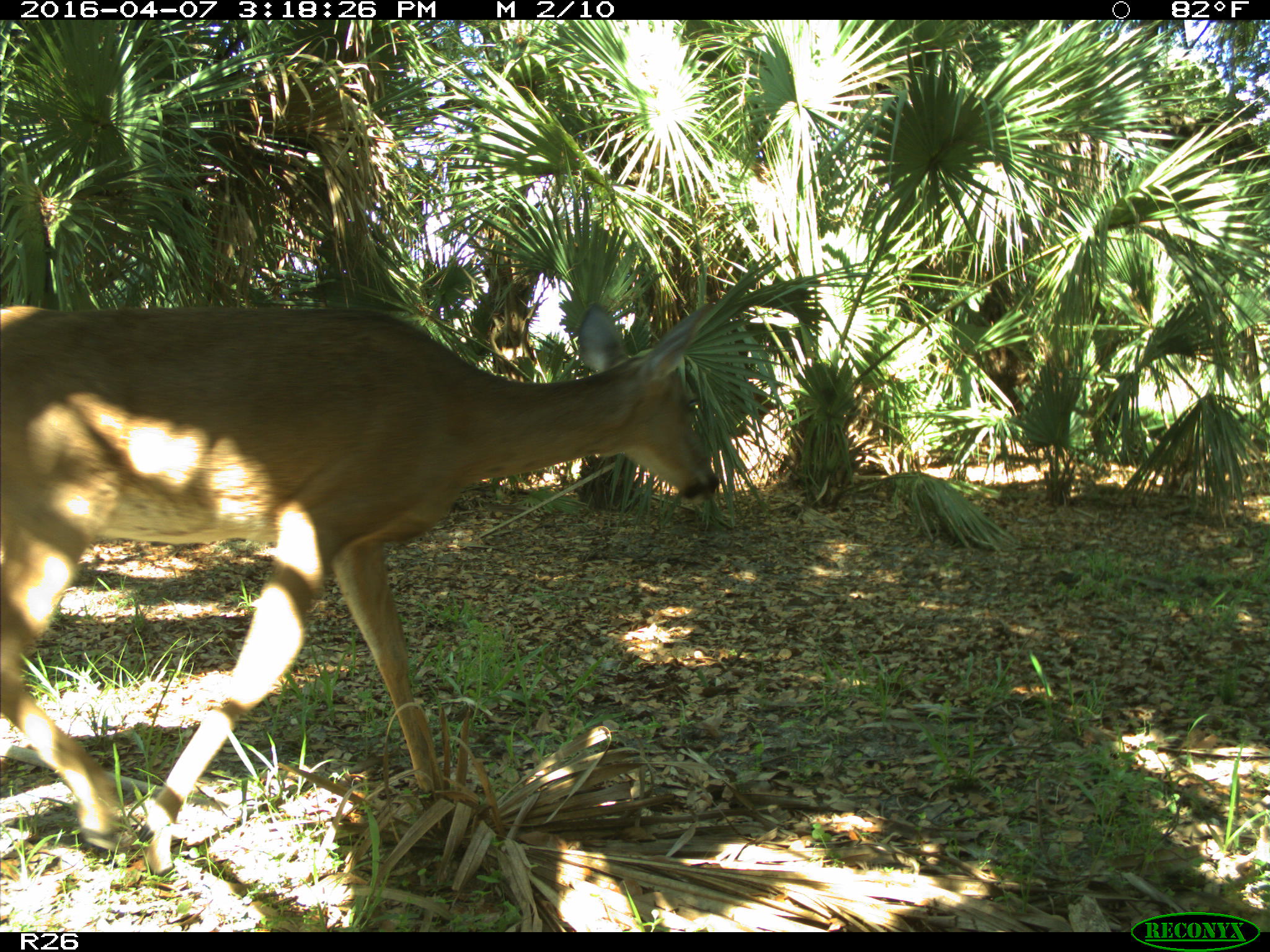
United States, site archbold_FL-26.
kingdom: Animalia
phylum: Chordata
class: Mammalia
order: Artiodactyla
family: Cervidae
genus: Odocoileus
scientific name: Odocoileus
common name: deer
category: unidentified deer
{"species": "unidentified deer (deer) (Odocoileus)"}